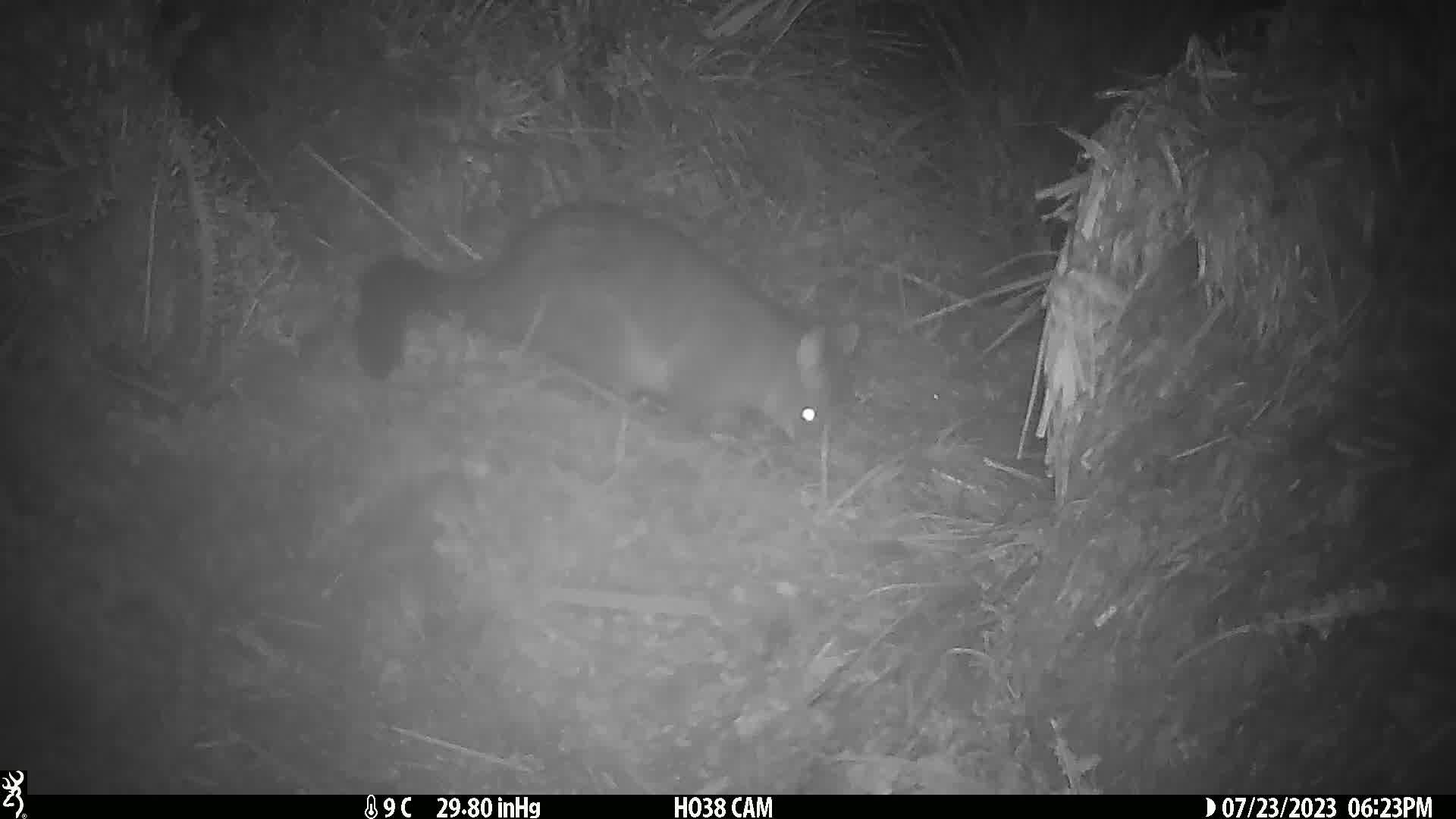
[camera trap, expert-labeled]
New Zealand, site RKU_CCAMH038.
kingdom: Animalia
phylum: Chordata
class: Mammalia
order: Diprotodontia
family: Phalangeridae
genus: Trichosurus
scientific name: Trichosurus vulpecula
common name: common brushtail possum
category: possum